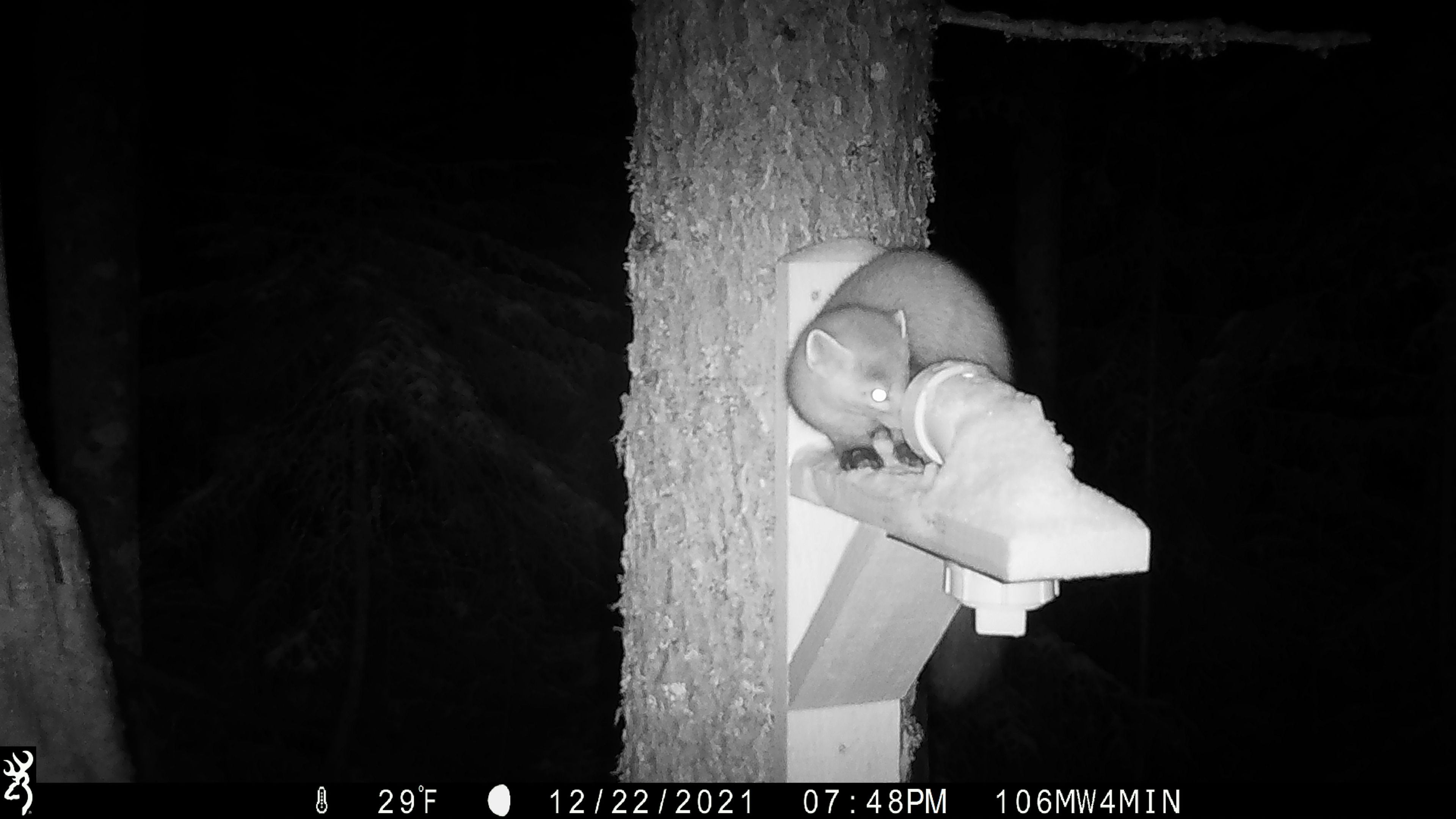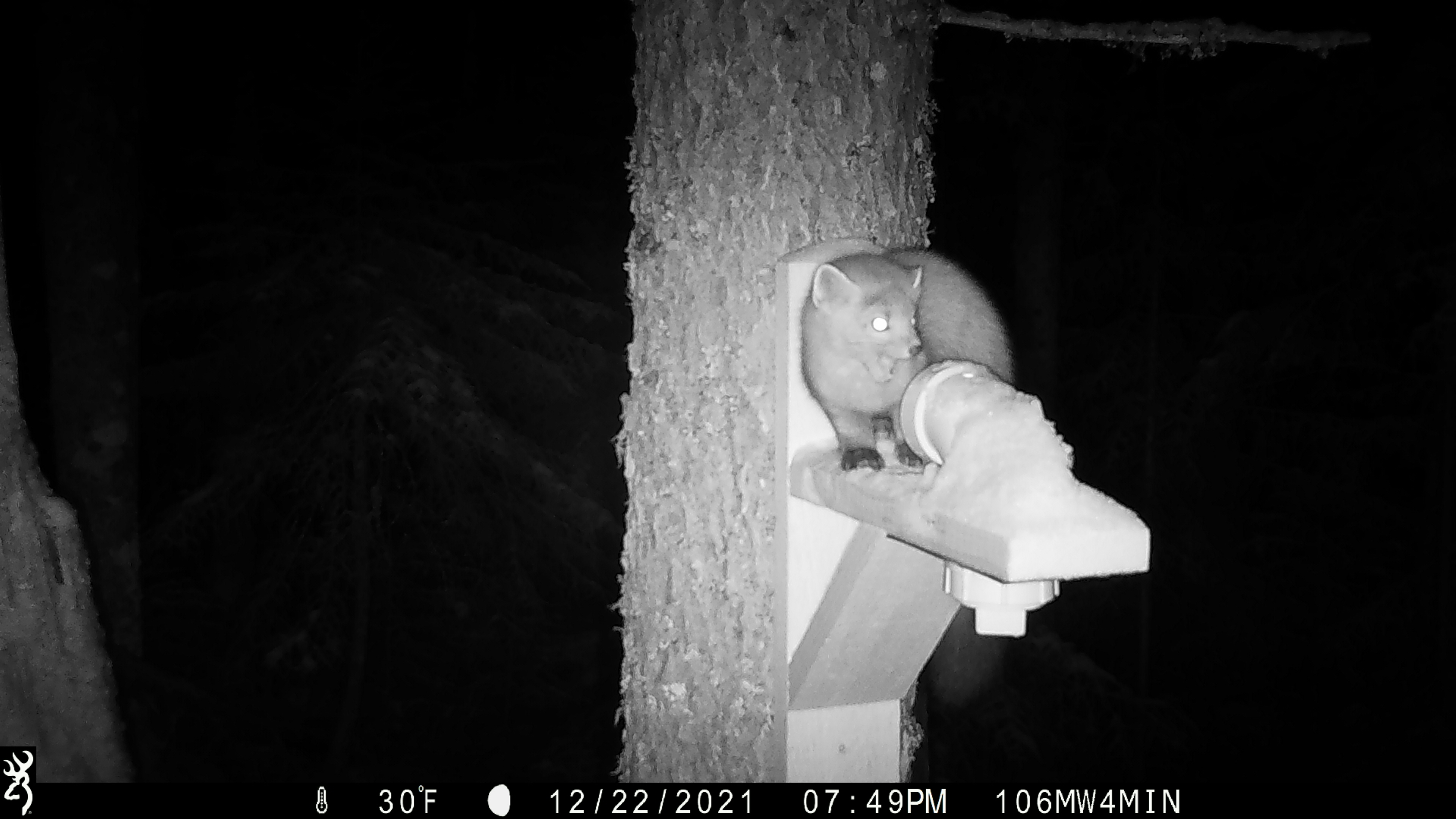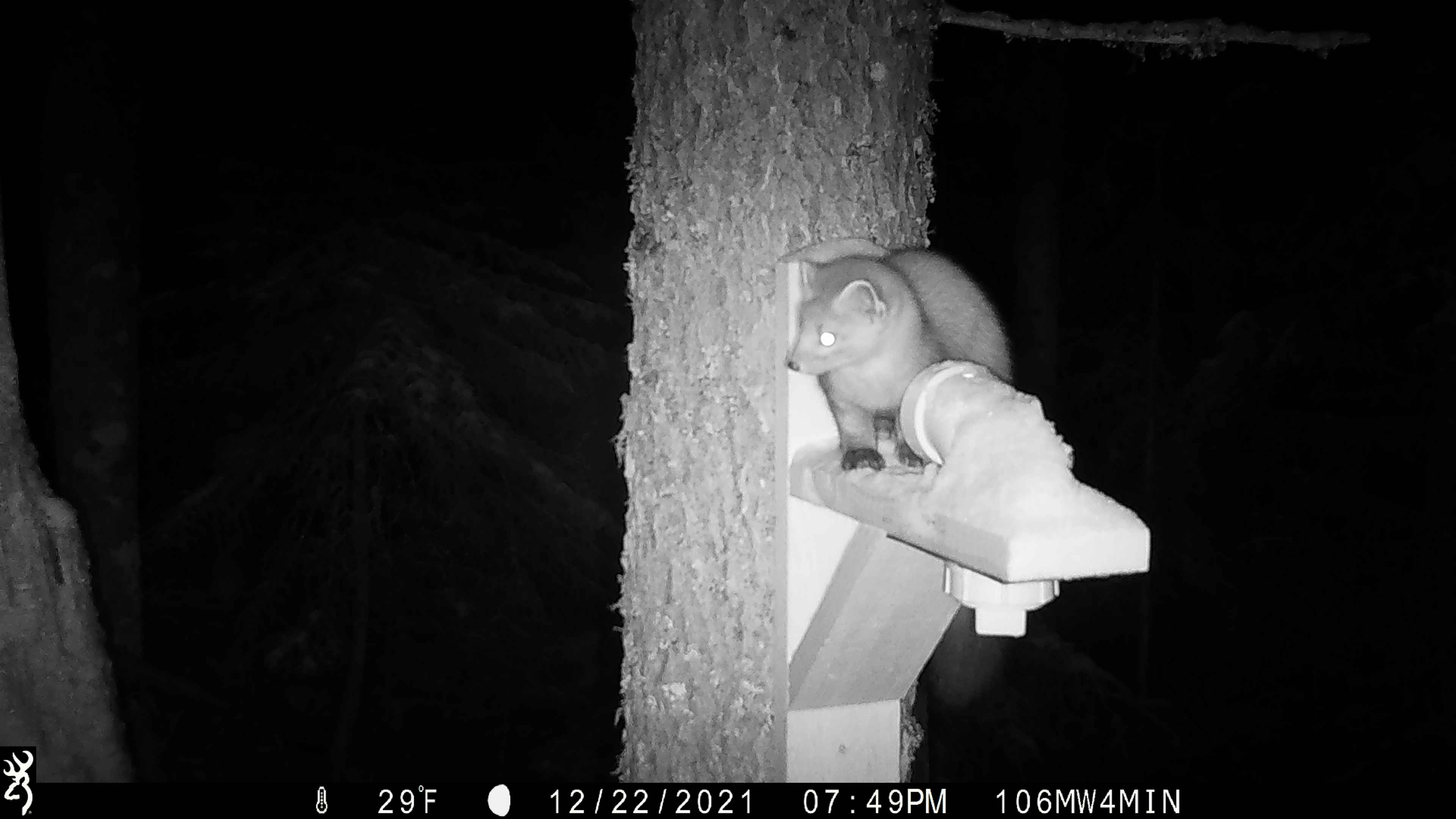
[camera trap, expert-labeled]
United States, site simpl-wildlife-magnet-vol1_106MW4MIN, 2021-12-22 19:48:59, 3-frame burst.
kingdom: Animalia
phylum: Chordata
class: Mammalia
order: Carnivora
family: Mustelidae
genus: Martes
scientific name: Martes americana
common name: american marten